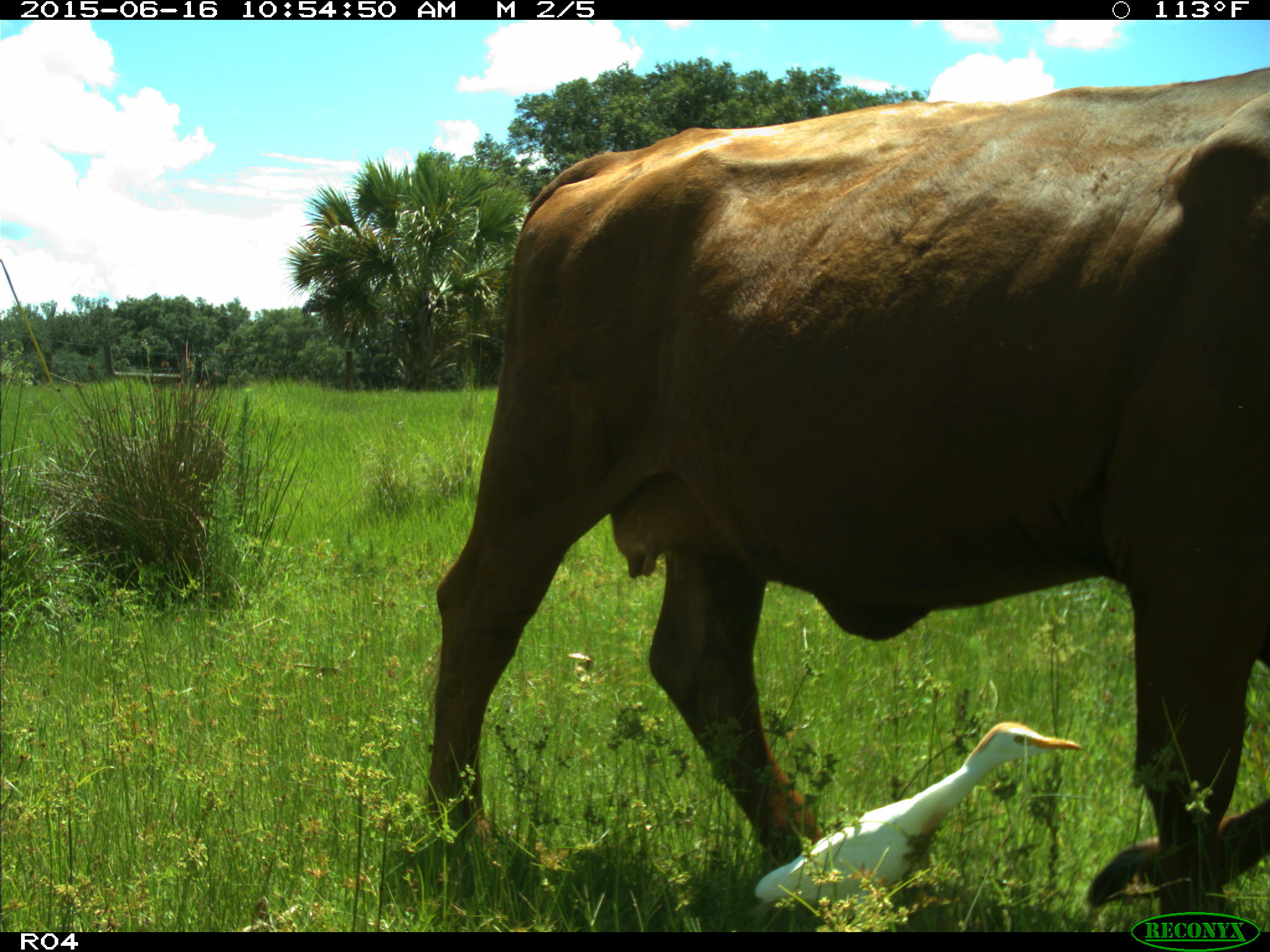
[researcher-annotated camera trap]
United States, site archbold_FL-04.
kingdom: Animalia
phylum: Chordata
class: Mammalia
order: Artiodactyla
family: Bovidae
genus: Bos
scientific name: Bos taurus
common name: domestic cow